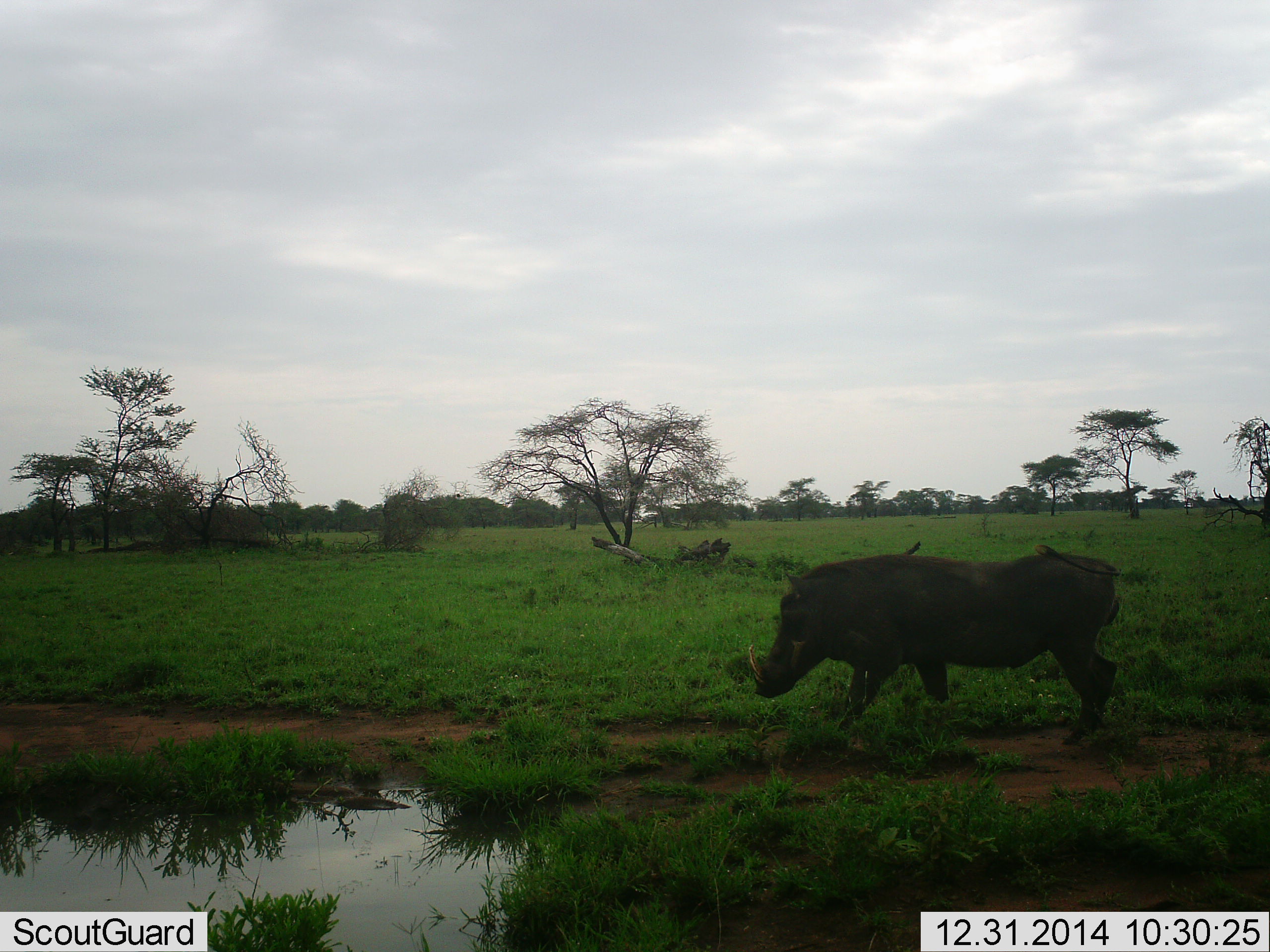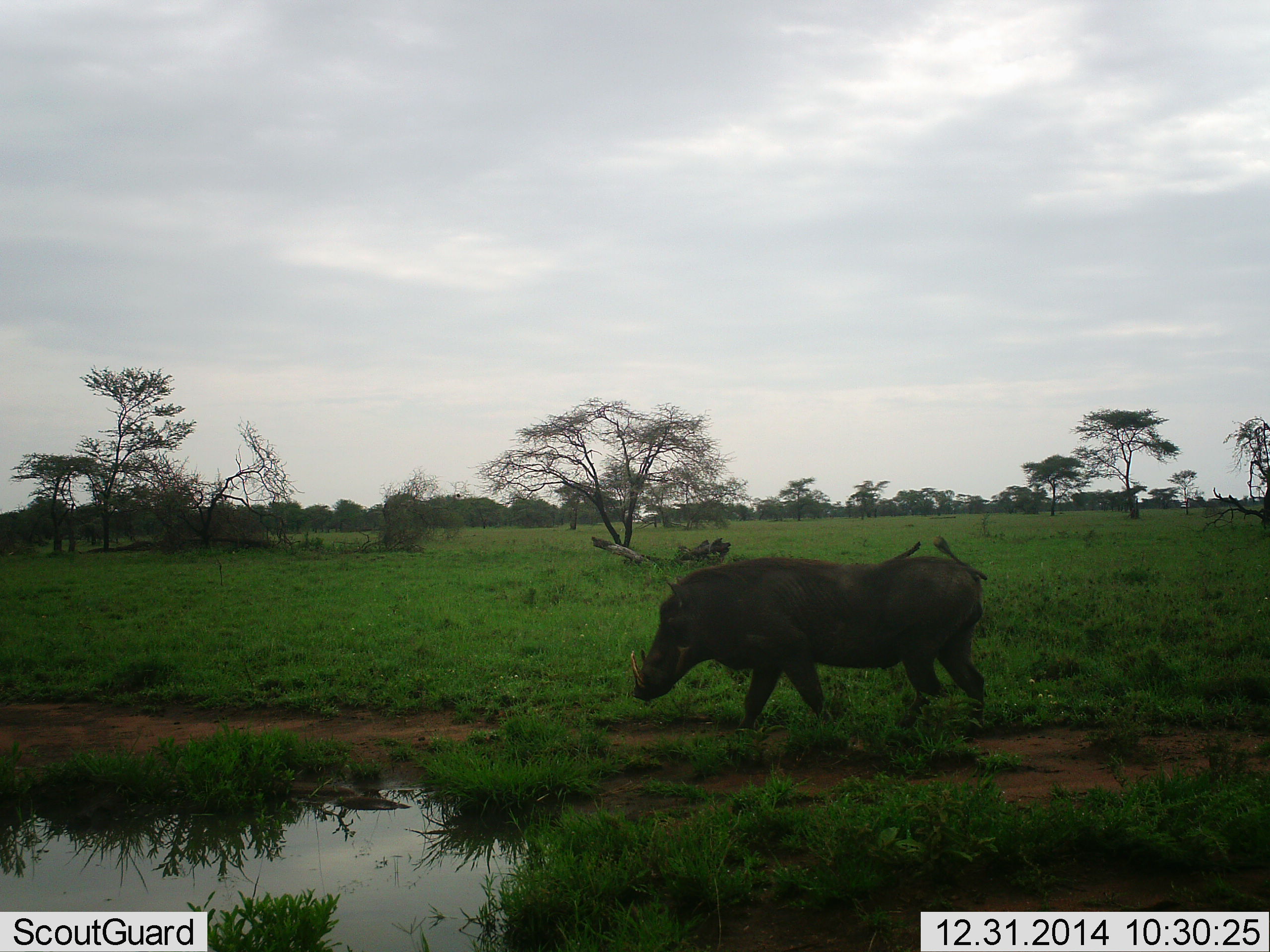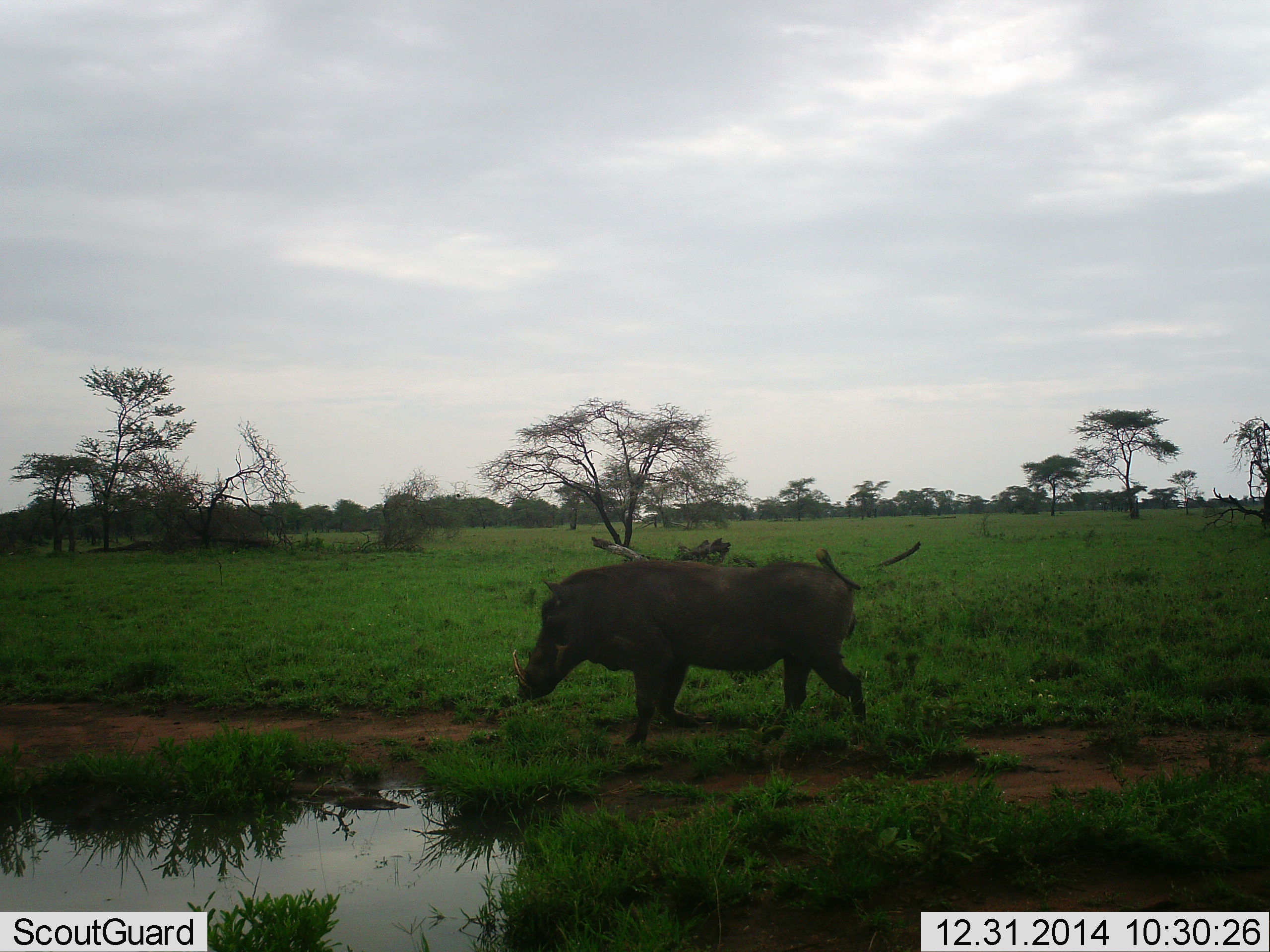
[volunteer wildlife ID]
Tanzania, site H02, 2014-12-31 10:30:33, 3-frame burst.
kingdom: Animalia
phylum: Chordata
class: Mammalia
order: Artiodactyla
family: Suidae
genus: Phacochoerus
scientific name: Phacochoerus africanus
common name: warthog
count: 1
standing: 0%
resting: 0%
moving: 100%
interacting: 0%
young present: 0%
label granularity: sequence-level